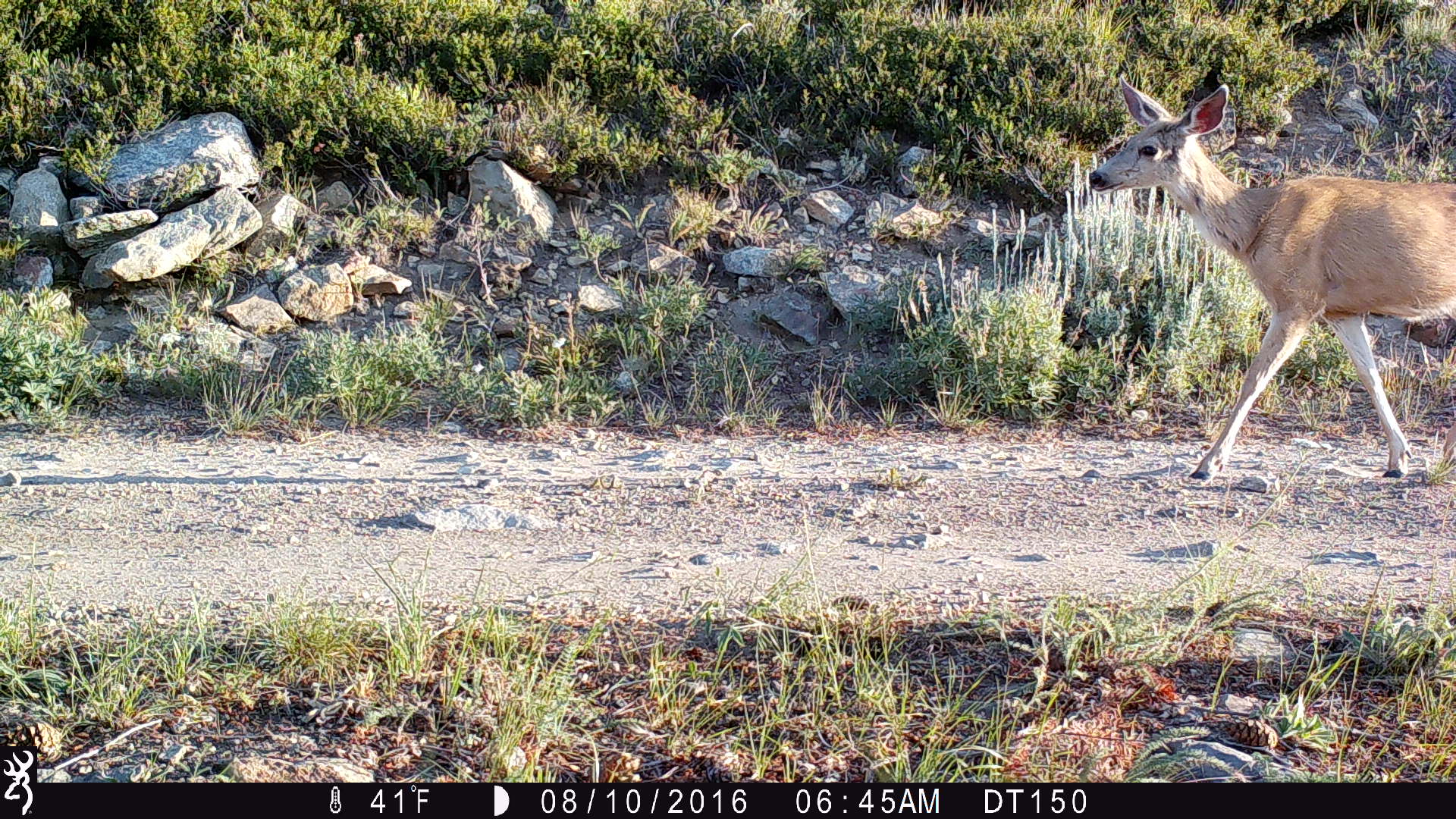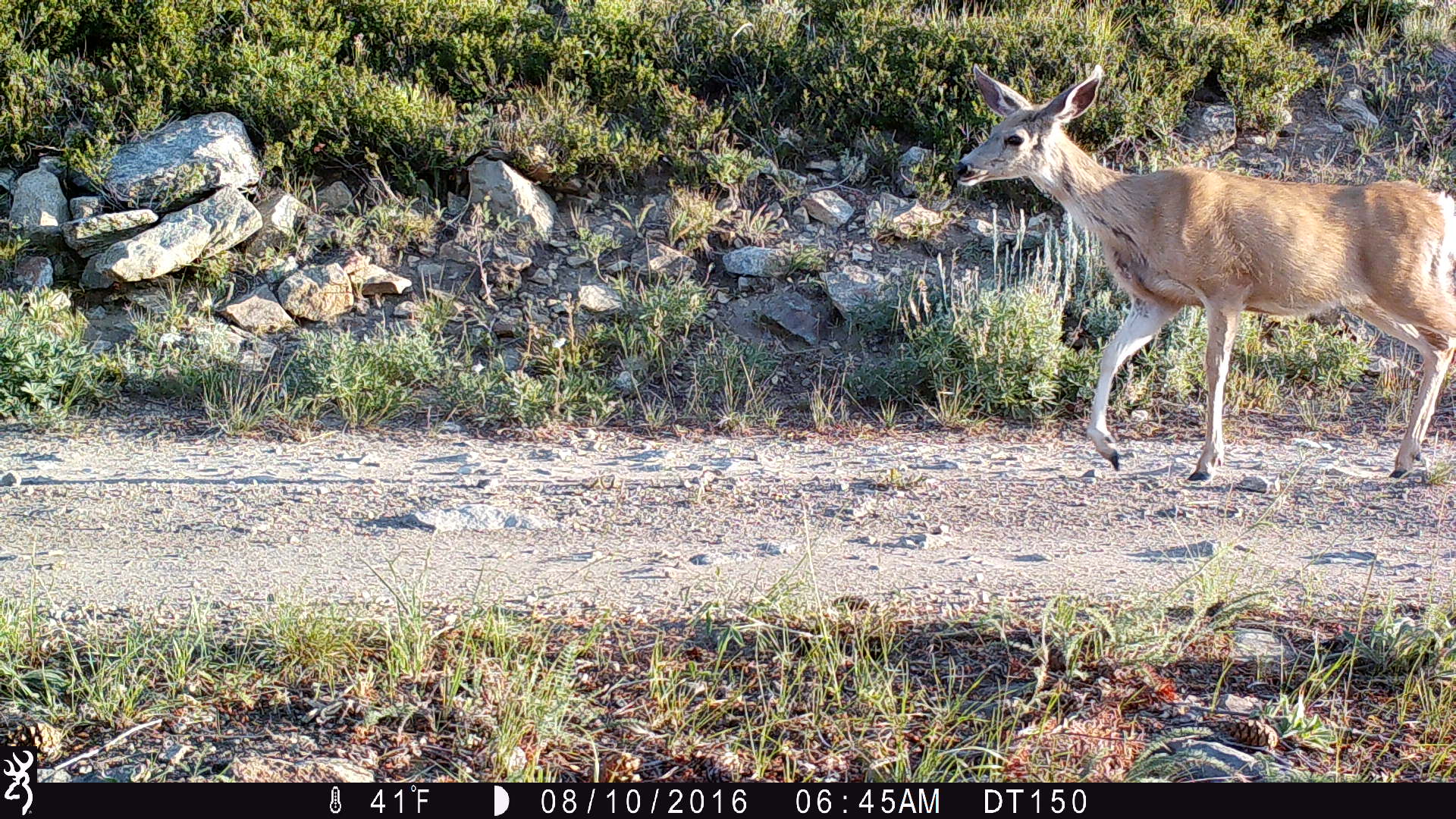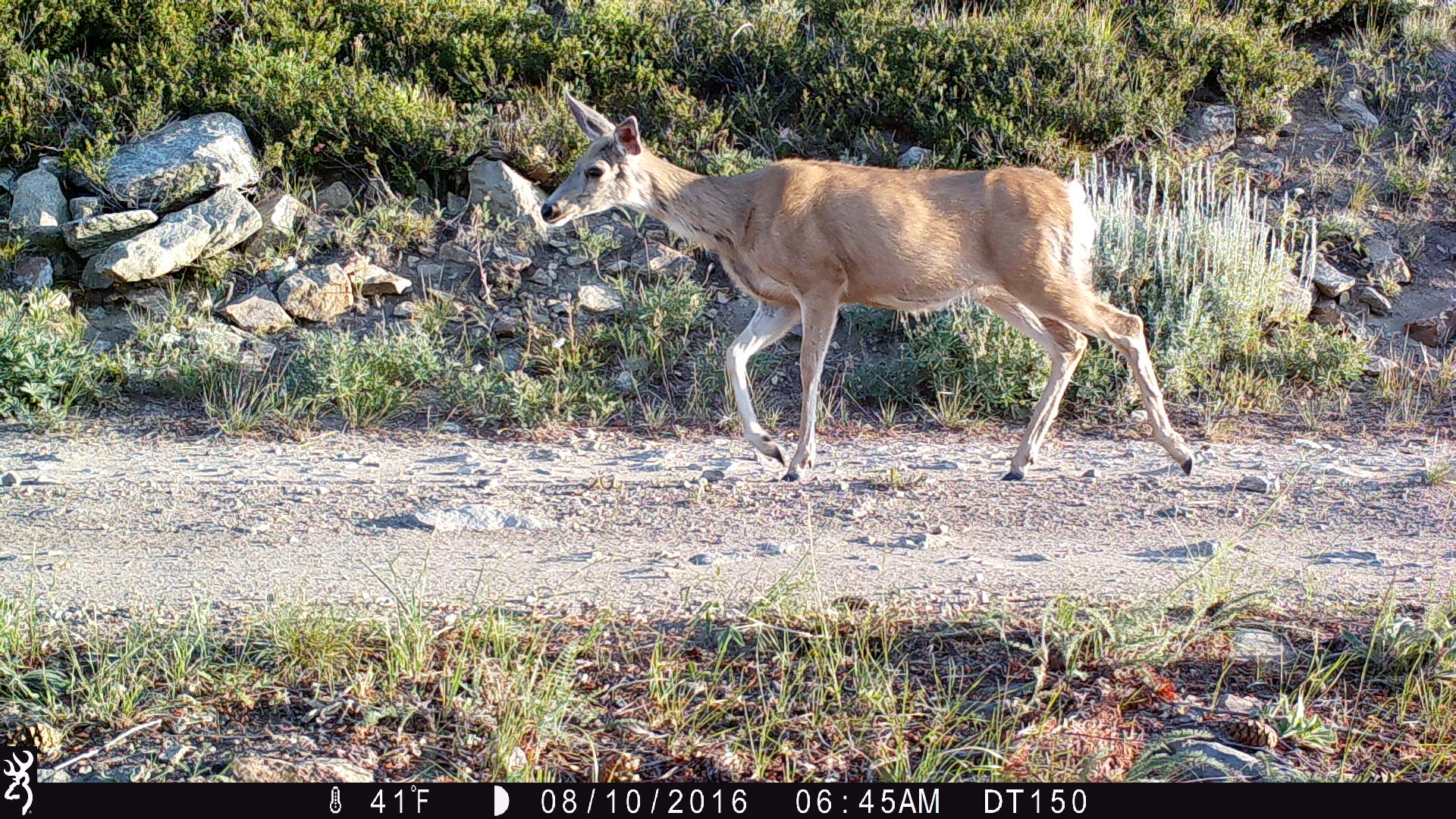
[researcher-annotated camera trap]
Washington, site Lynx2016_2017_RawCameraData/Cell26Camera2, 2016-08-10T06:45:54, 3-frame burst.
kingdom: Animalia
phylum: Chordata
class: Mammalia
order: Artiodactyla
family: Cervidae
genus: Odocoileus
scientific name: Odocoileus hemionus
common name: mule deer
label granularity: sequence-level